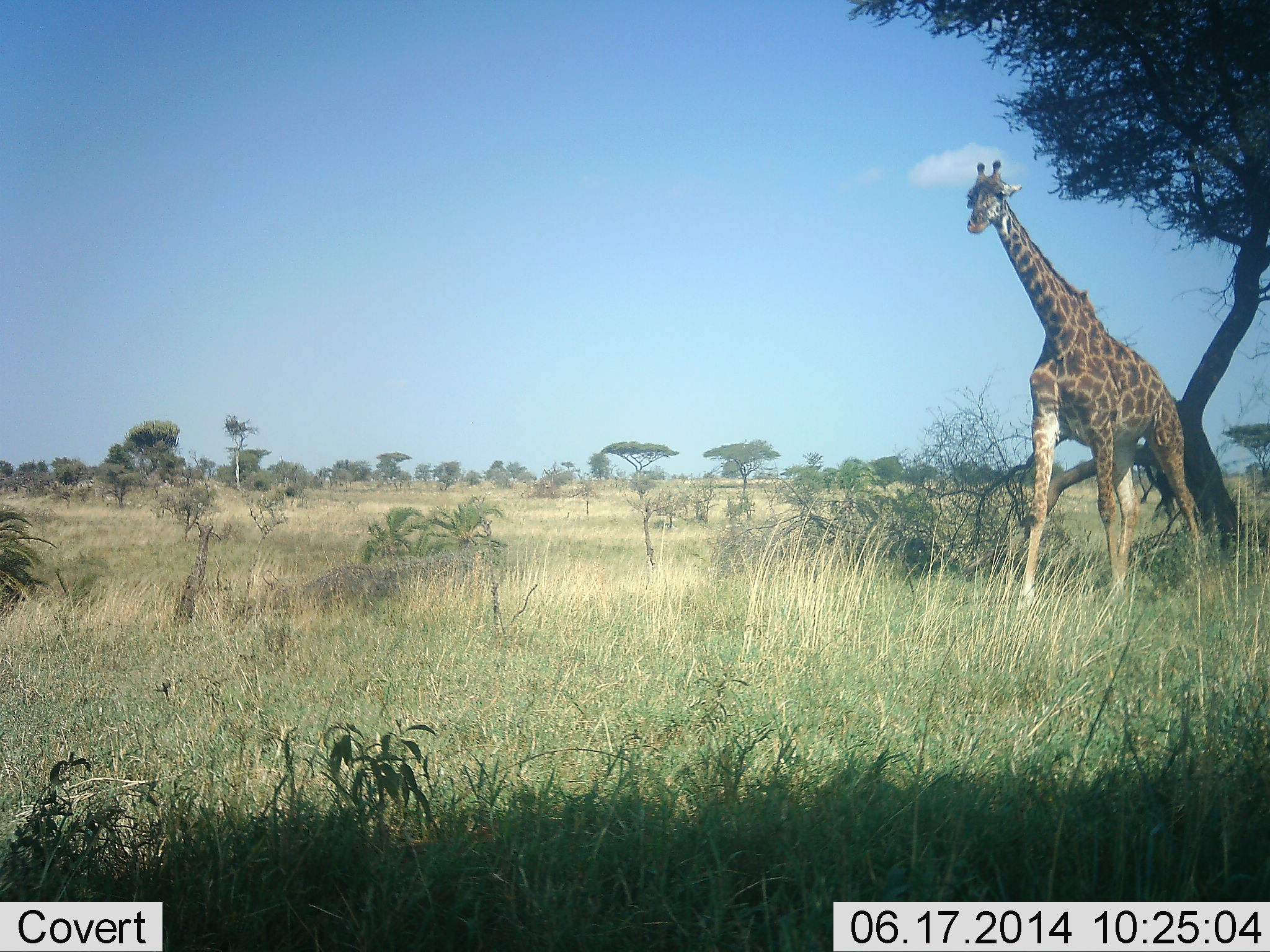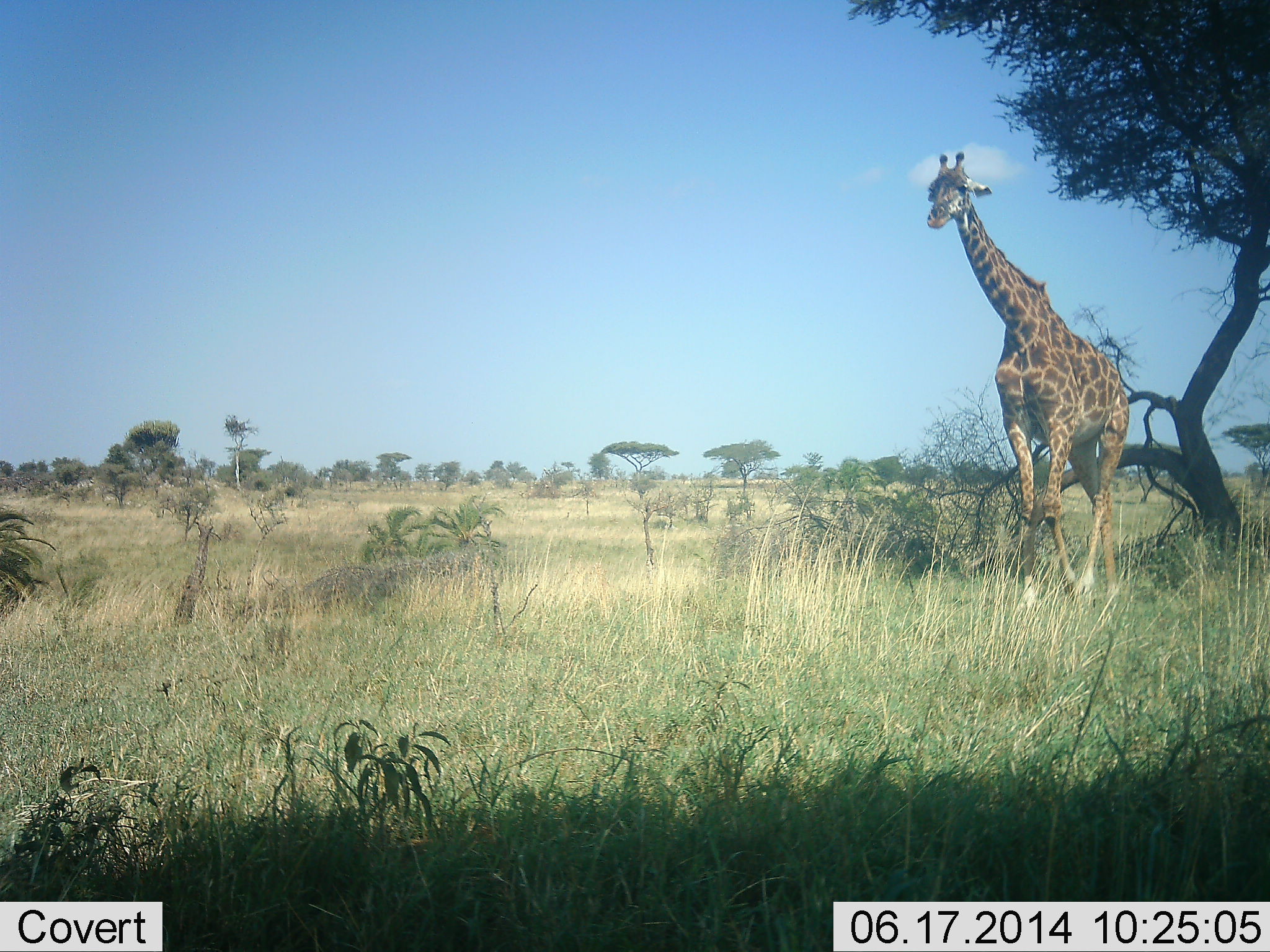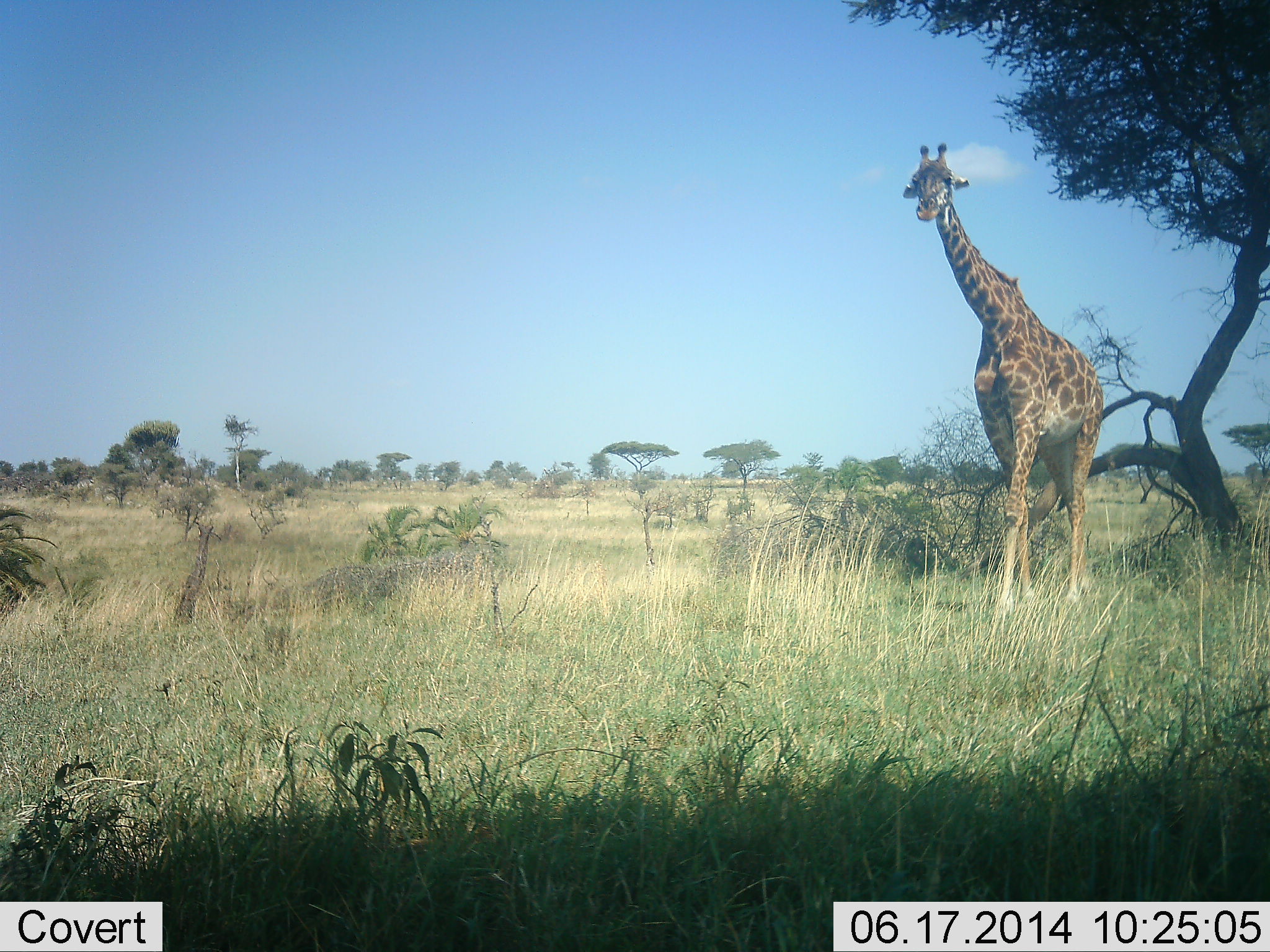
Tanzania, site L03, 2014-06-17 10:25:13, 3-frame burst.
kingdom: Animalia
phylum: Chordata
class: Mammalia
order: Artiodactyla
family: Giraffidae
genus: Giraffa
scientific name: Giraffa camelopardalis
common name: giraffe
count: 1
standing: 10%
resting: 0%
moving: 90%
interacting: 0%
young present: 0%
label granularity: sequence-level